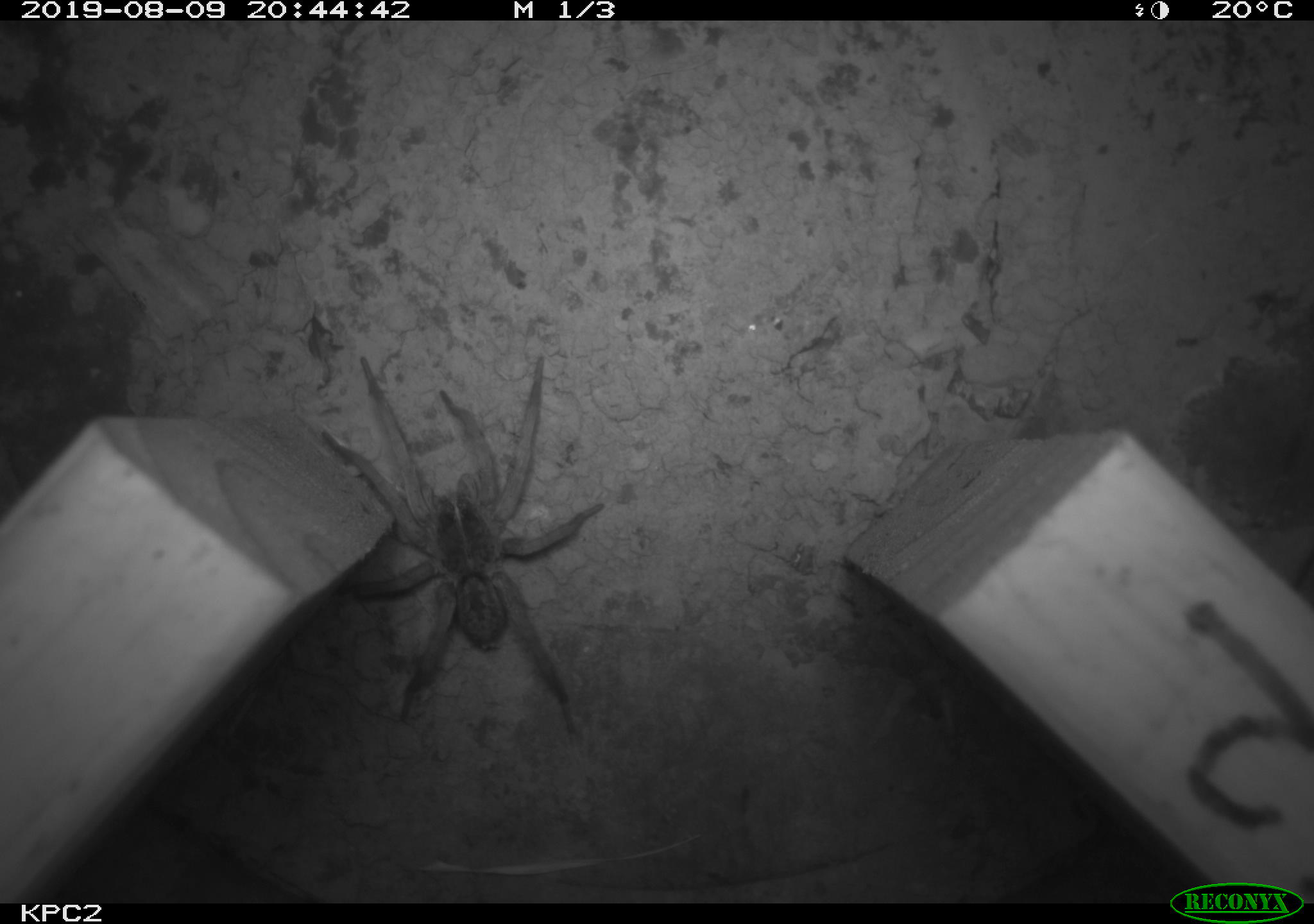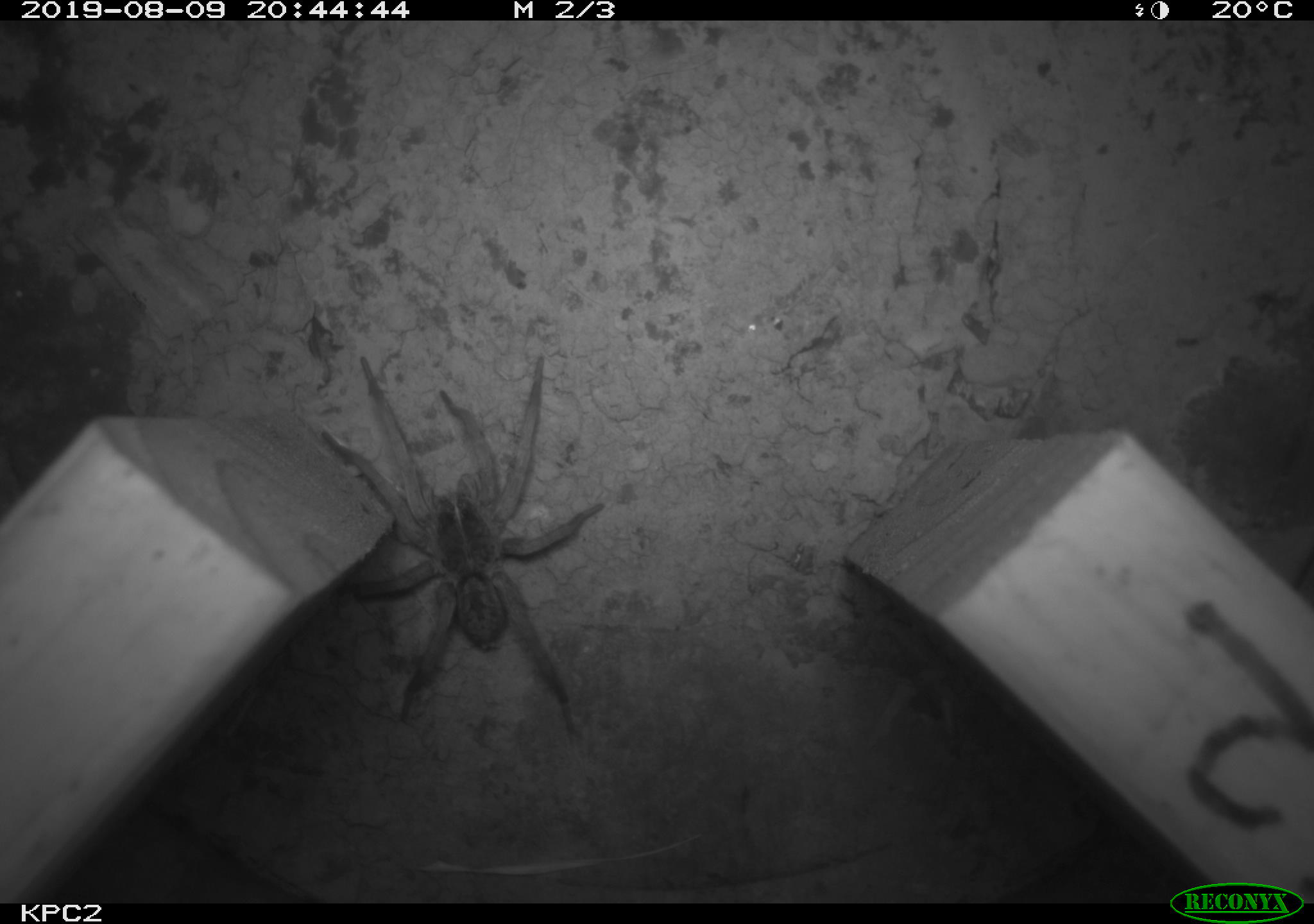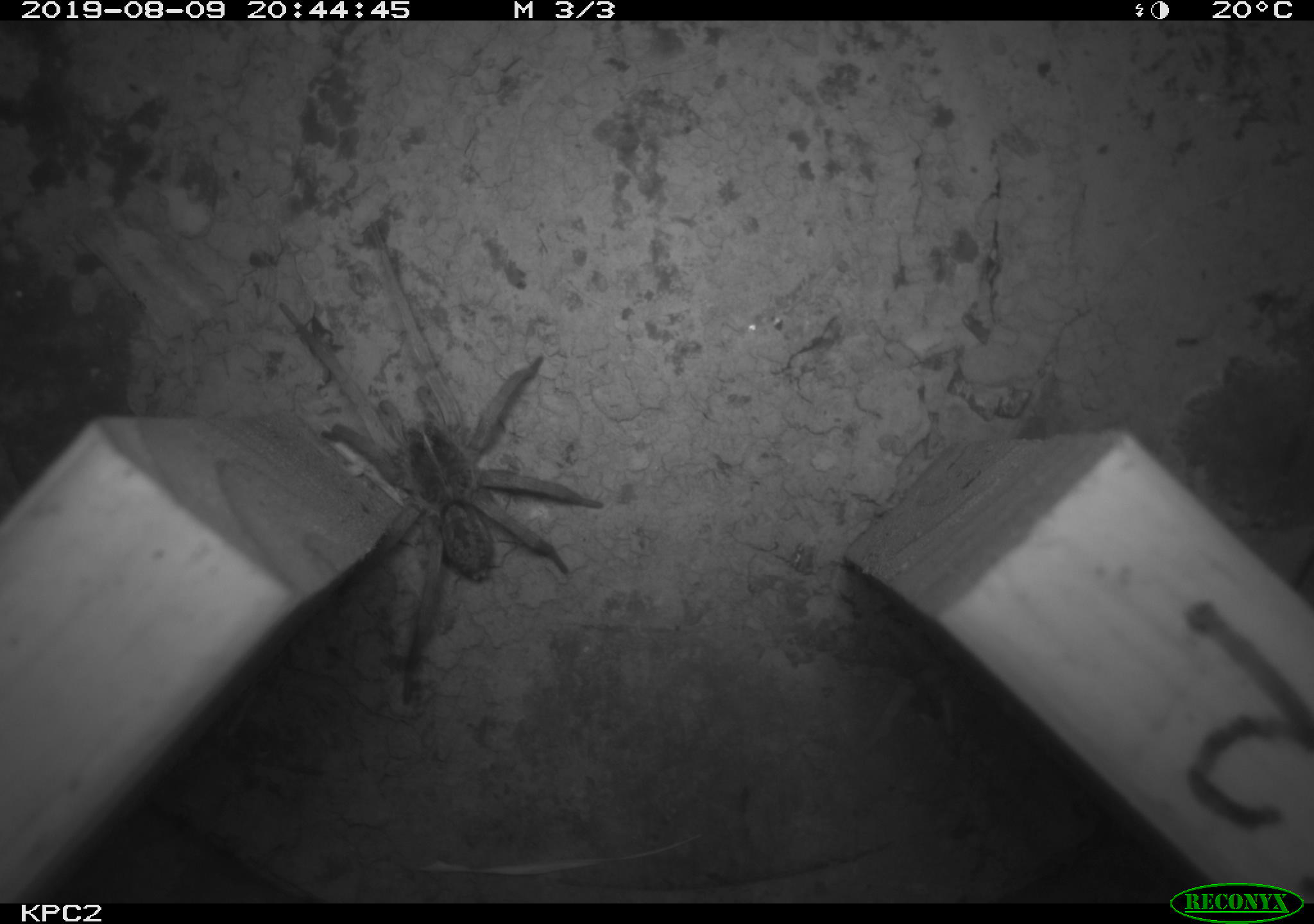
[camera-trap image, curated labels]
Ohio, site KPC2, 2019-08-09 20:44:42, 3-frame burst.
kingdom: Animalia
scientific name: Animalia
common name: animal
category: invertebrate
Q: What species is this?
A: Invertebrate (animal) (Animalia).